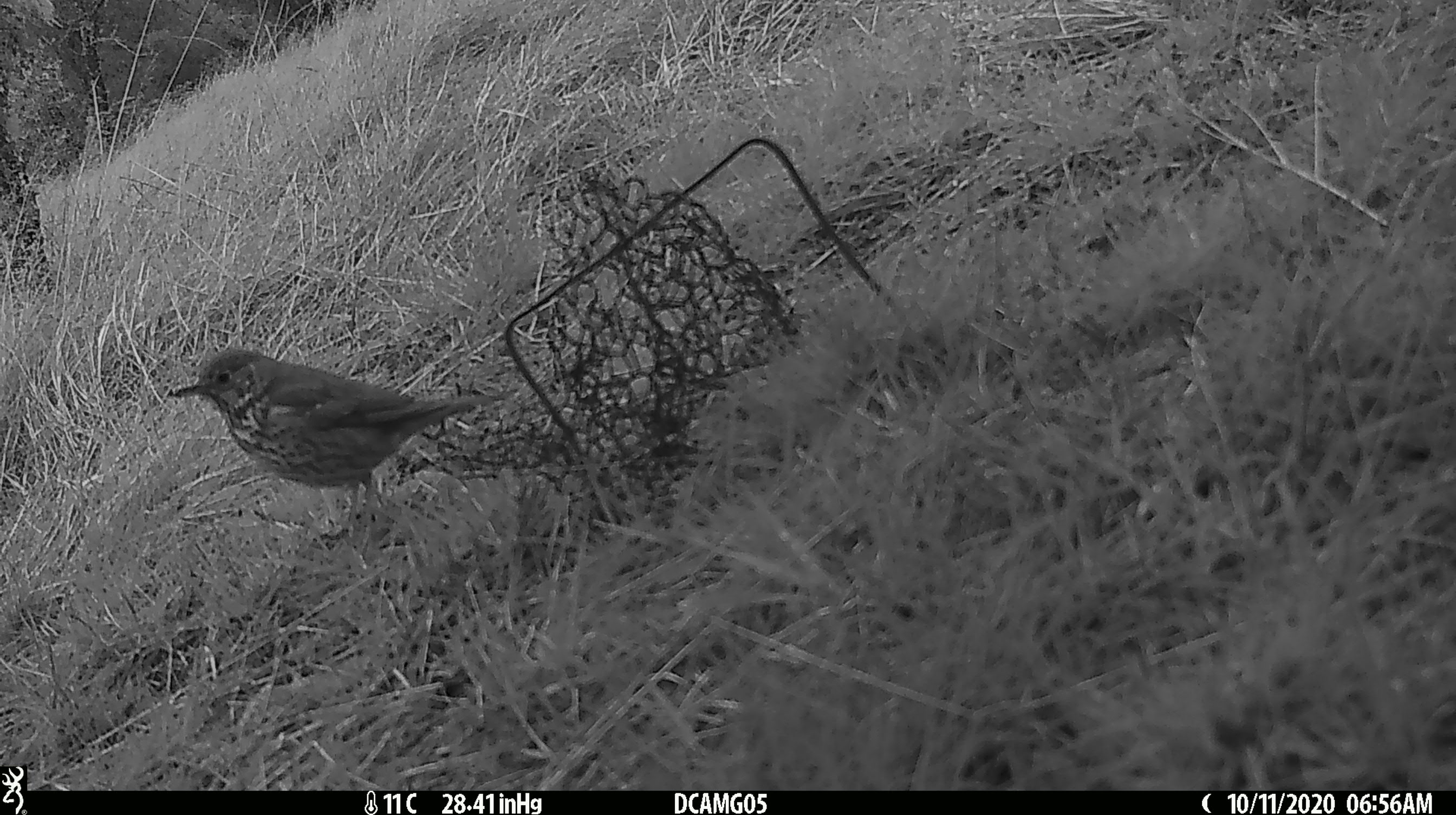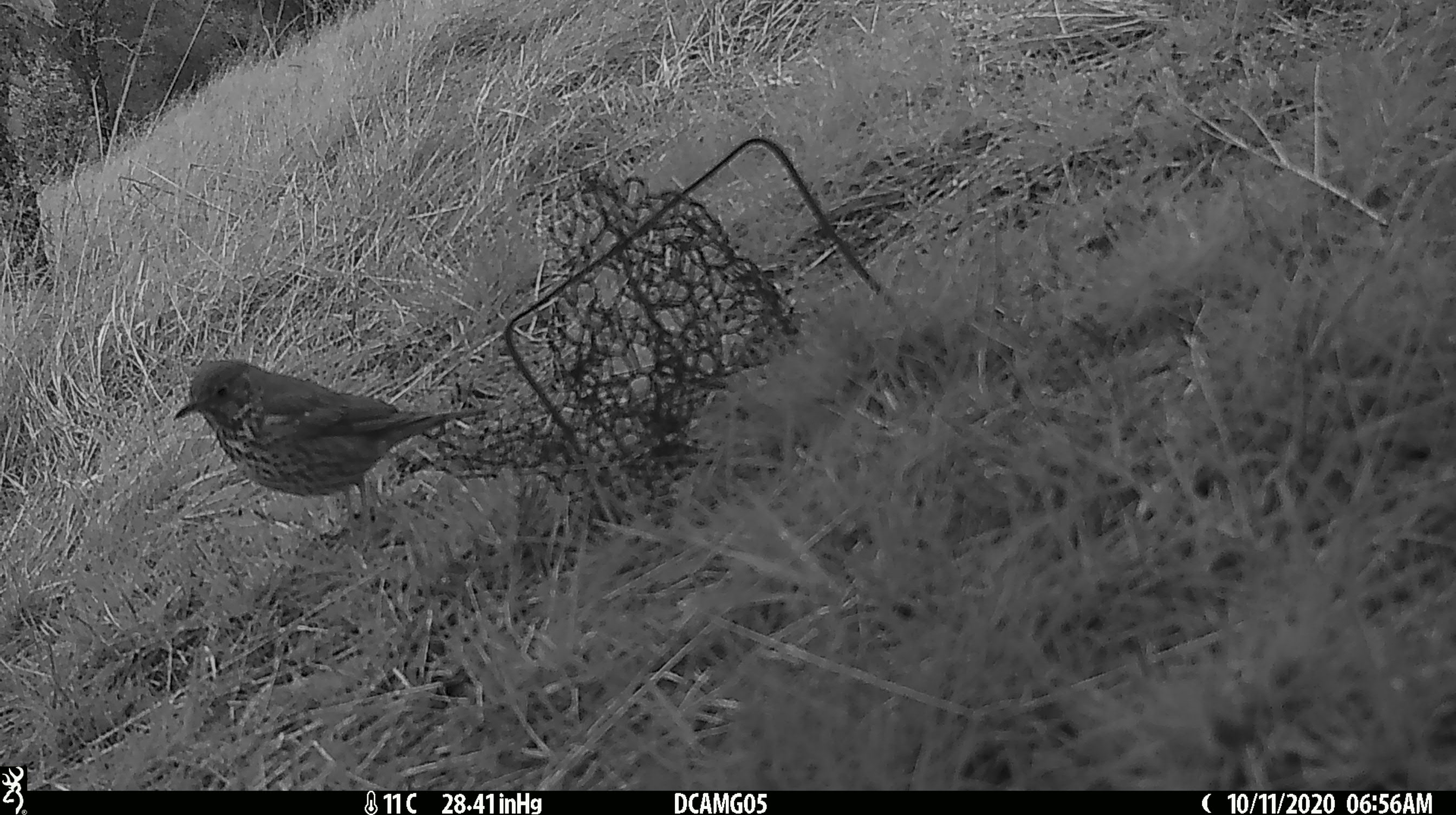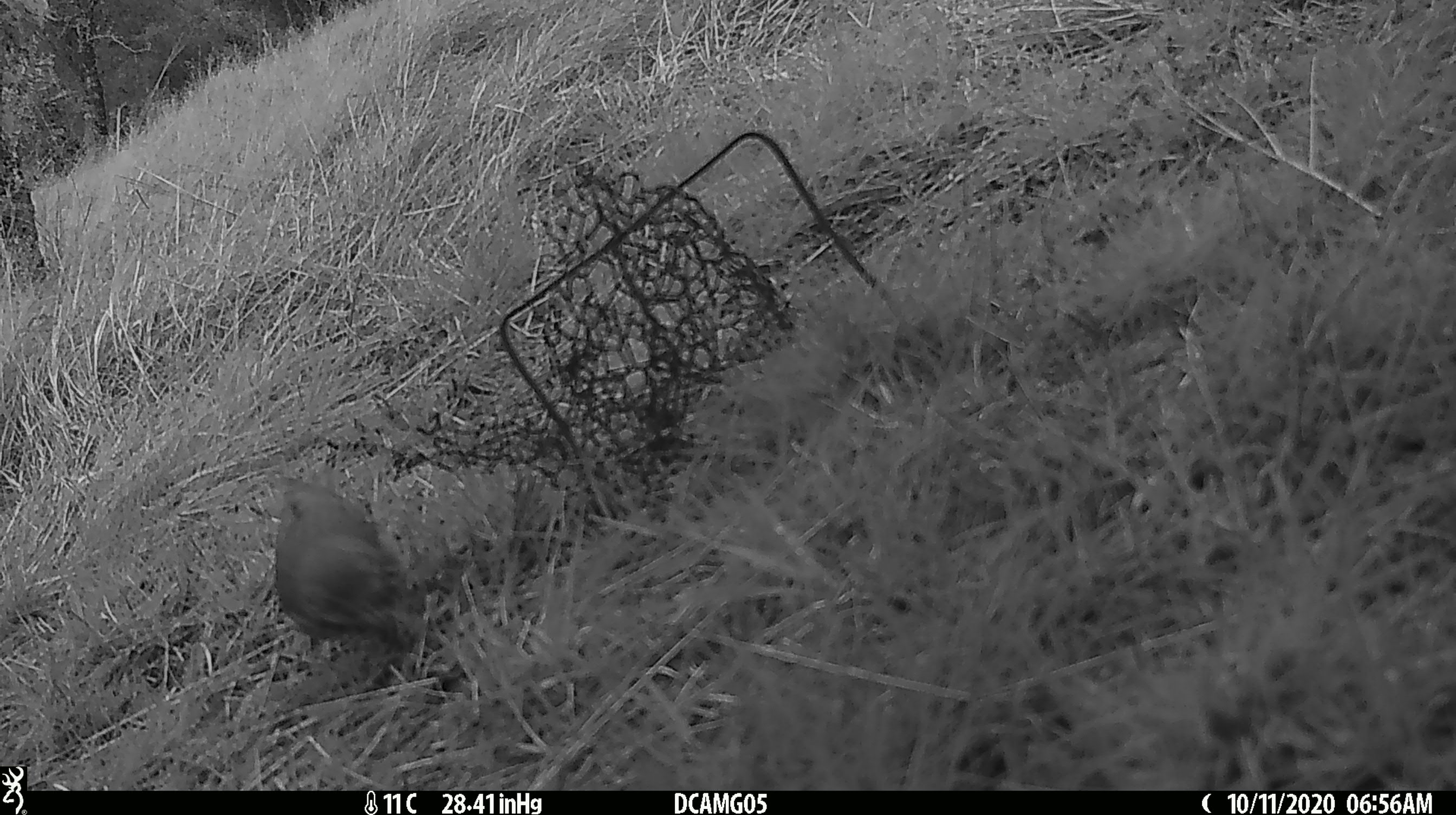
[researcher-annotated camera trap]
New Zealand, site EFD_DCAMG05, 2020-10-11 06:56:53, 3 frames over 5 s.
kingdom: Animalia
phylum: Chordata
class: Aves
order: Passeriformes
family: Turdidae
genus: Turdus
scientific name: Turdus philomelos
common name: song thrush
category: thrush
Thrush (song thrush) (Turdus philomelos).